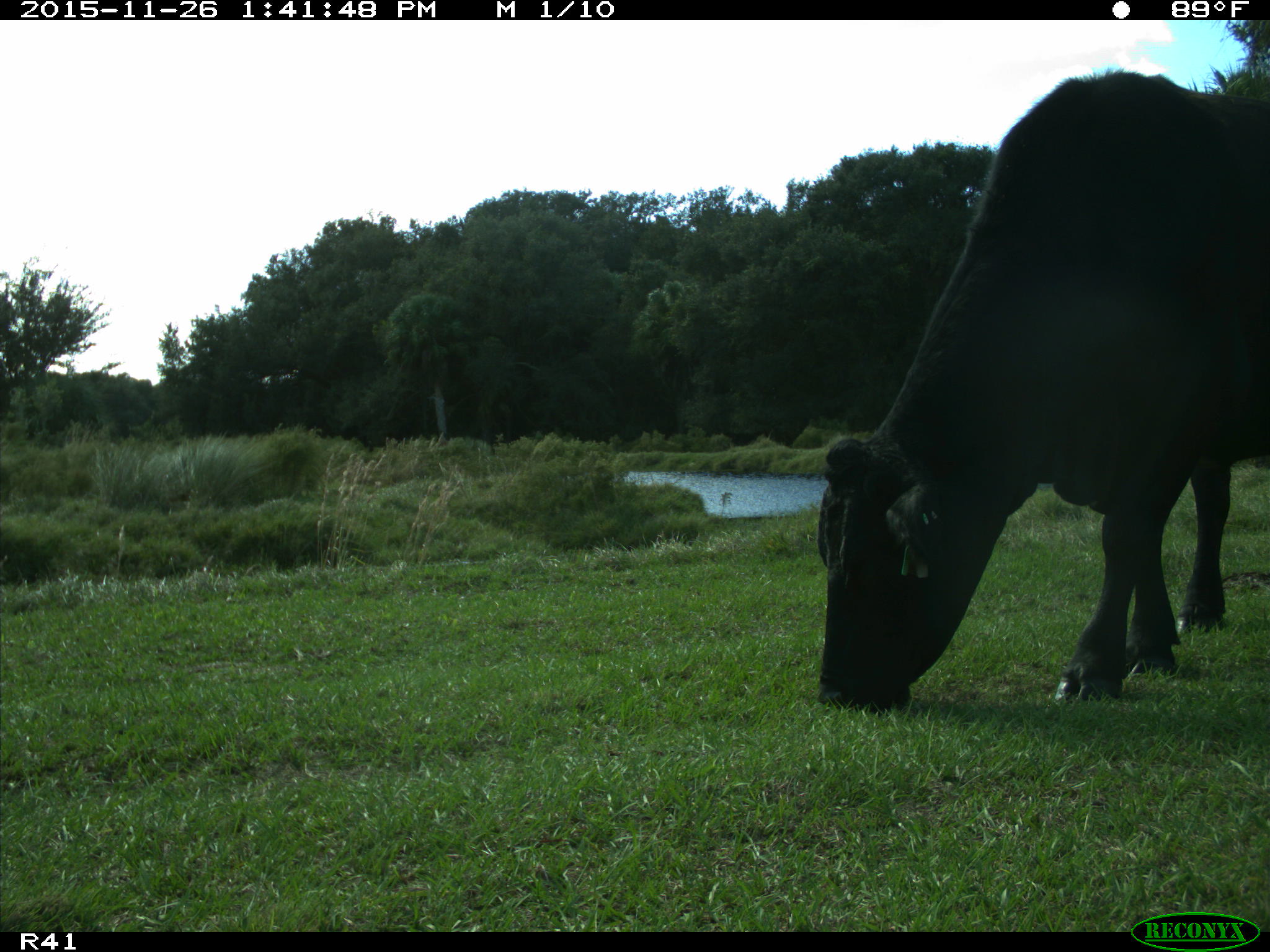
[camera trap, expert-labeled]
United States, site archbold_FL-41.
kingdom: Animalia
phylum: Chordata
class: Mammalia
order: Artiodactyla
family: Bovidae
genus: Bos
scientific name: Bos taurus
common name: domestic cow